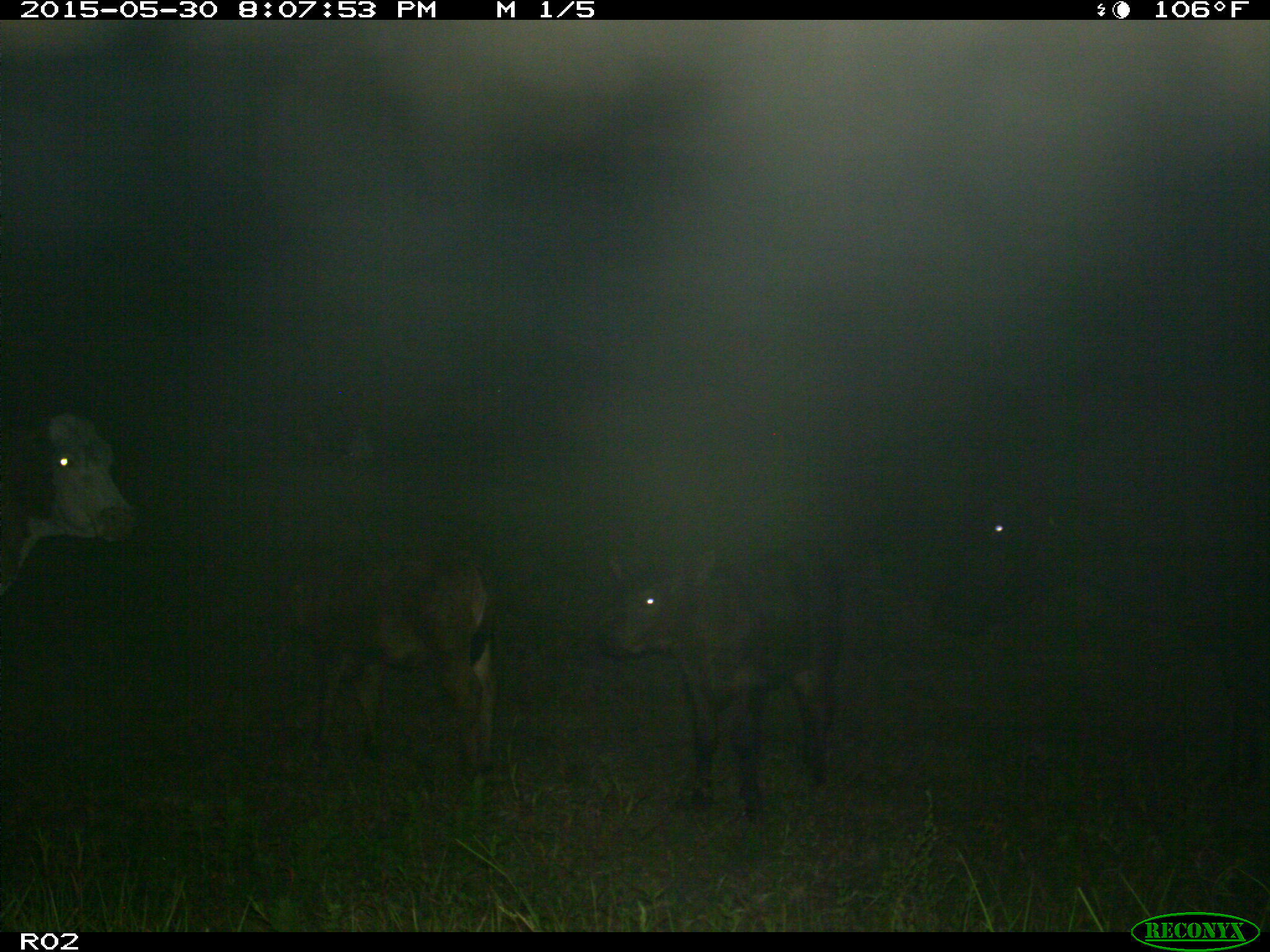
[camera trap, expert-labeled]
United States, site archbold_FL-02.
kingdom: Animalia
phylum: Chordata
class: Mammalia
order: Artiodactyla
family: Bovidae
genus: Bos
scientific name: Bos taurus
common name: domestic cow